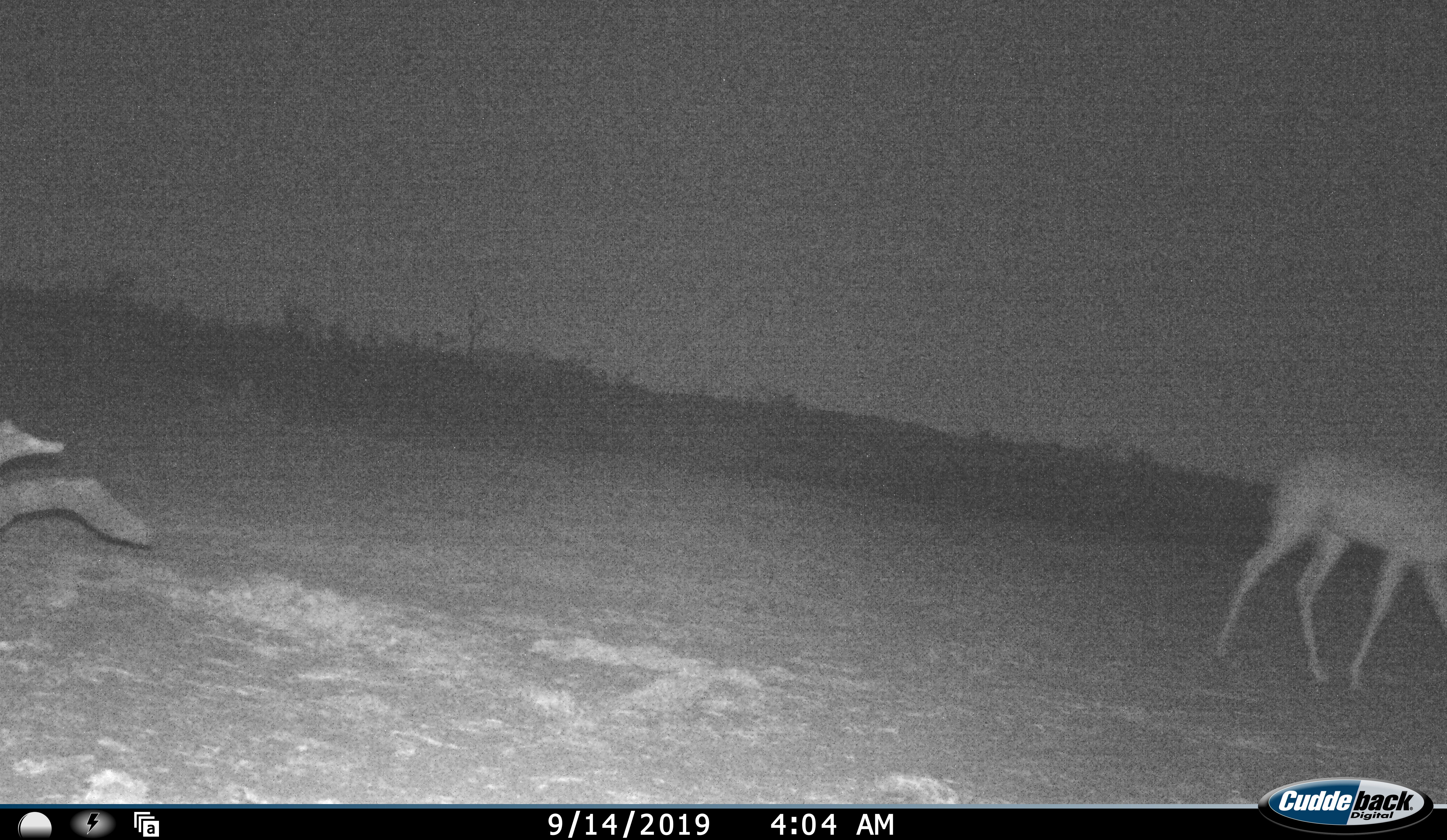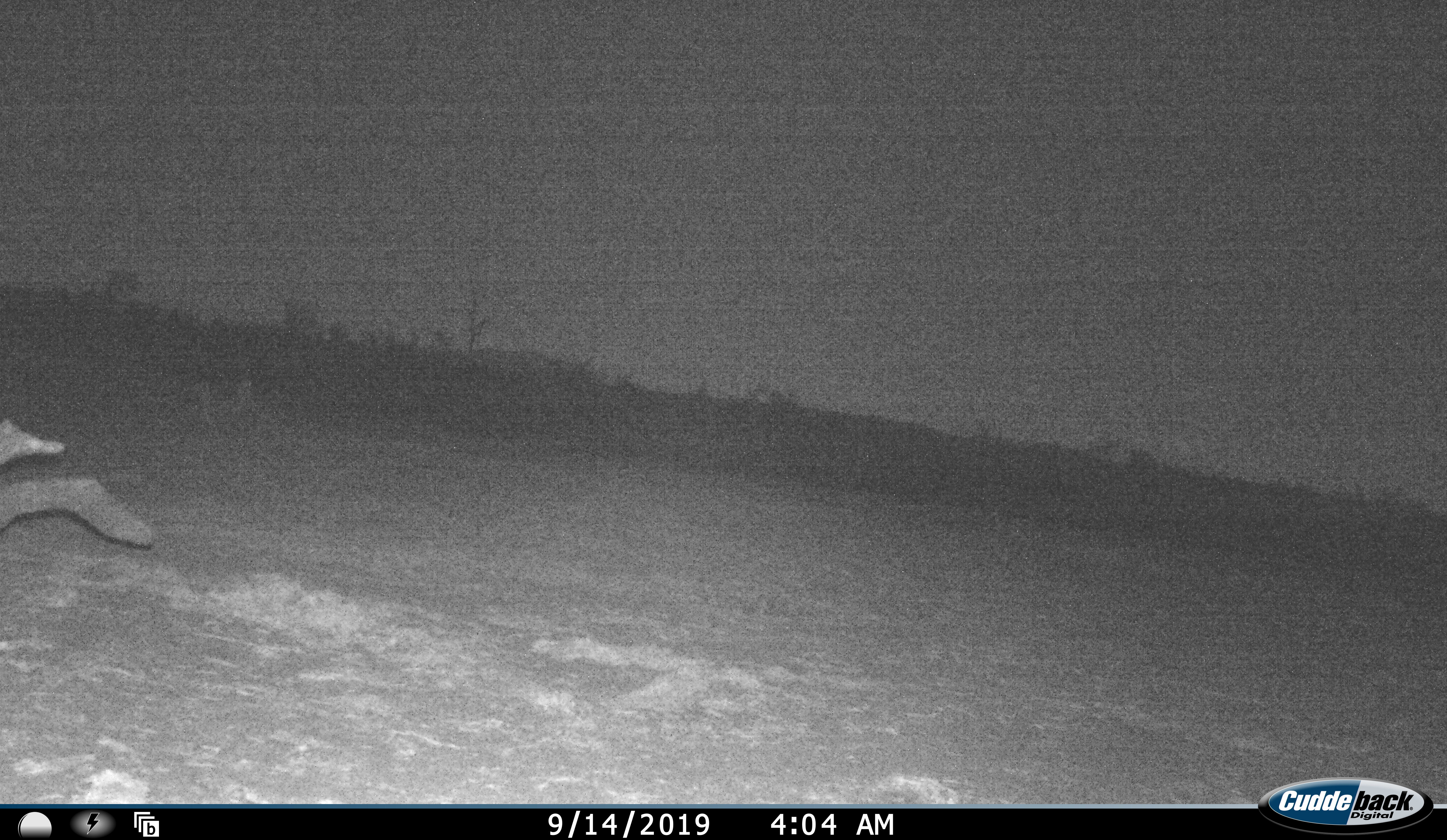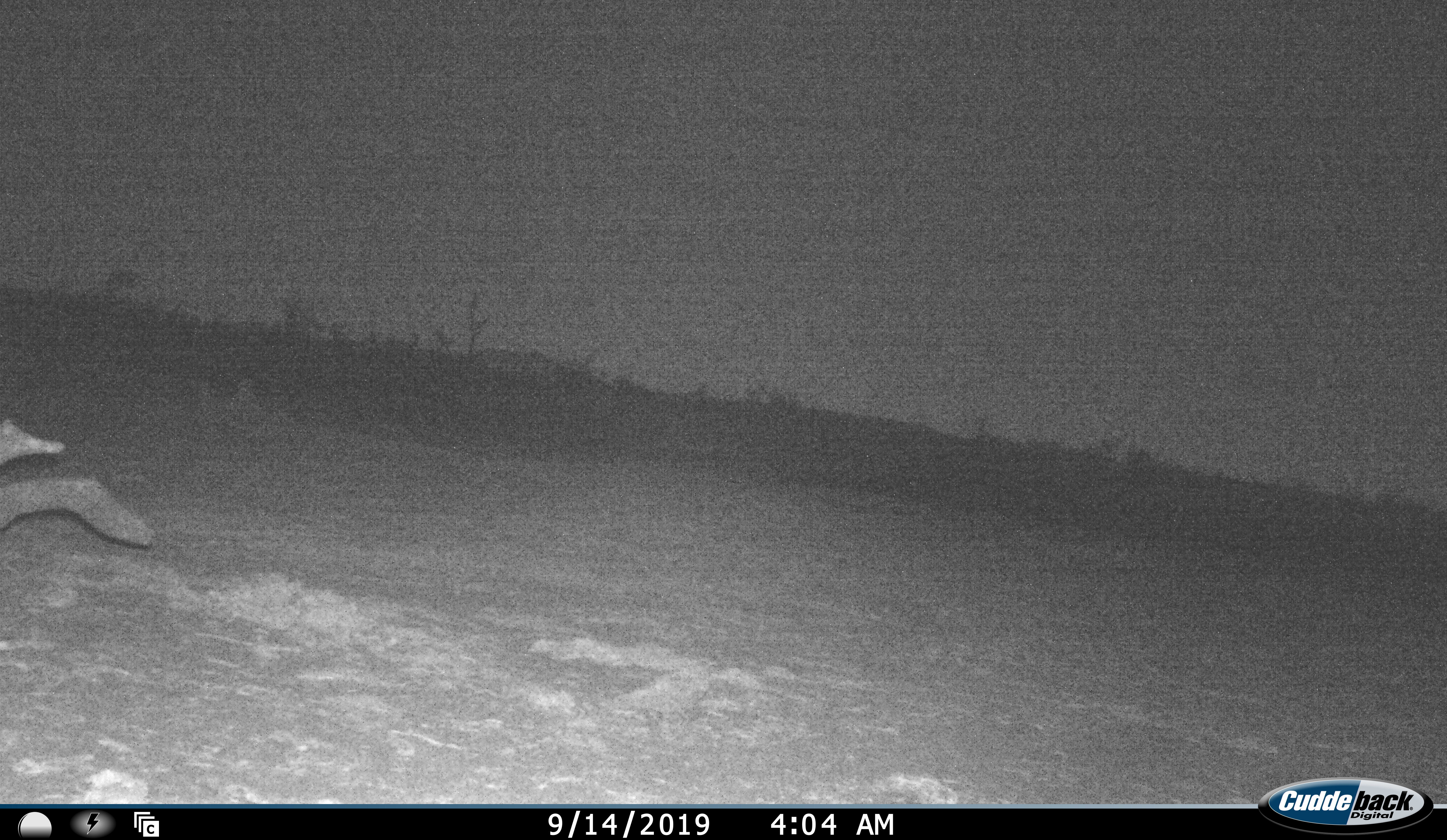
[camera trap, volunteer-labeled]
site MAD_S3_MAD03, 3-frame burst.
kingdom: Animalia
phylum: Chordata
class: Mammalia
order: Artiodactyla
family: Bovidae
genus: Aepyceros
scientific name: Aepyceros melampus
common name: impala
Impala (Aepyceros melampus), count 1. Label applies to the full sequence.